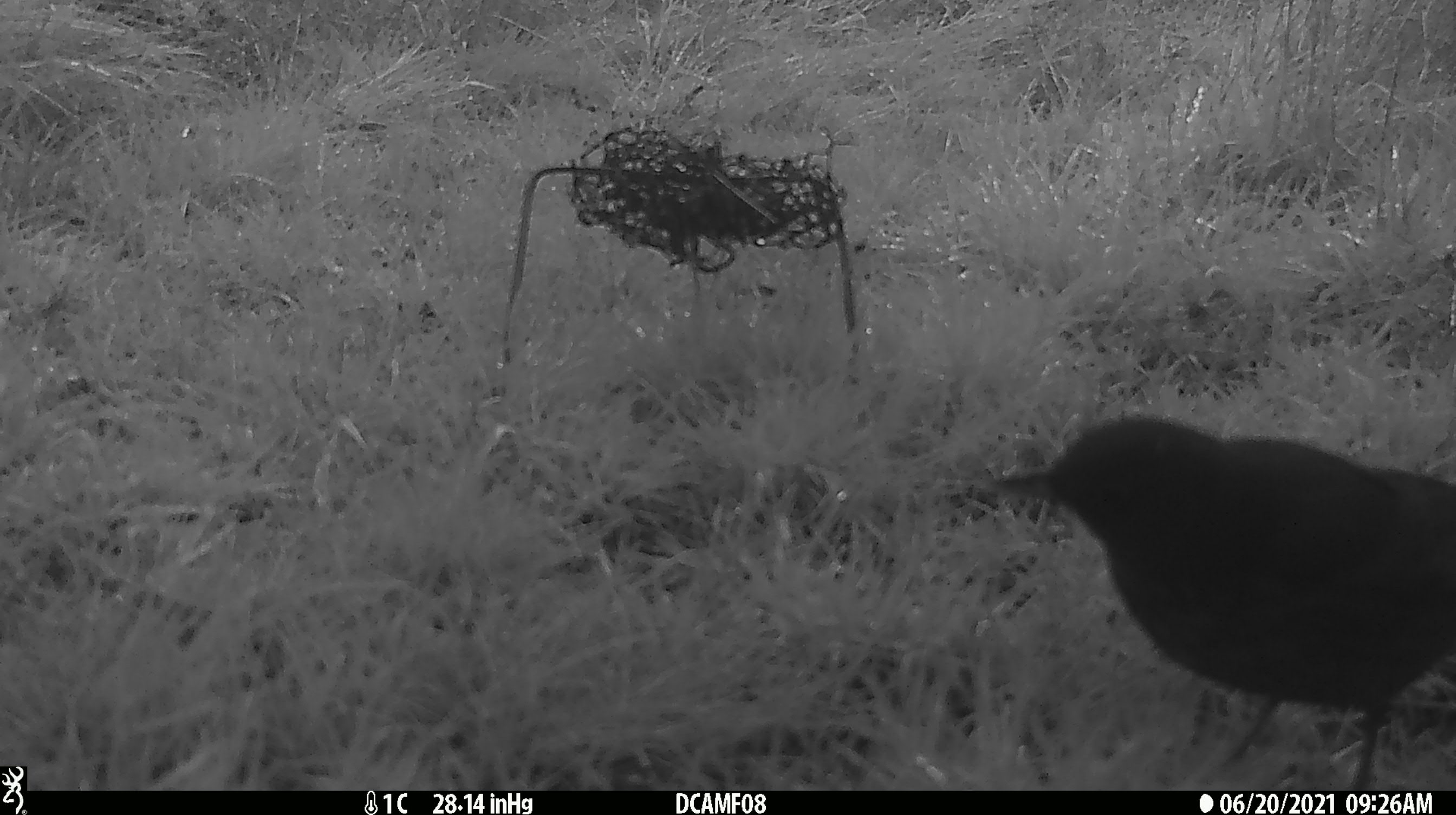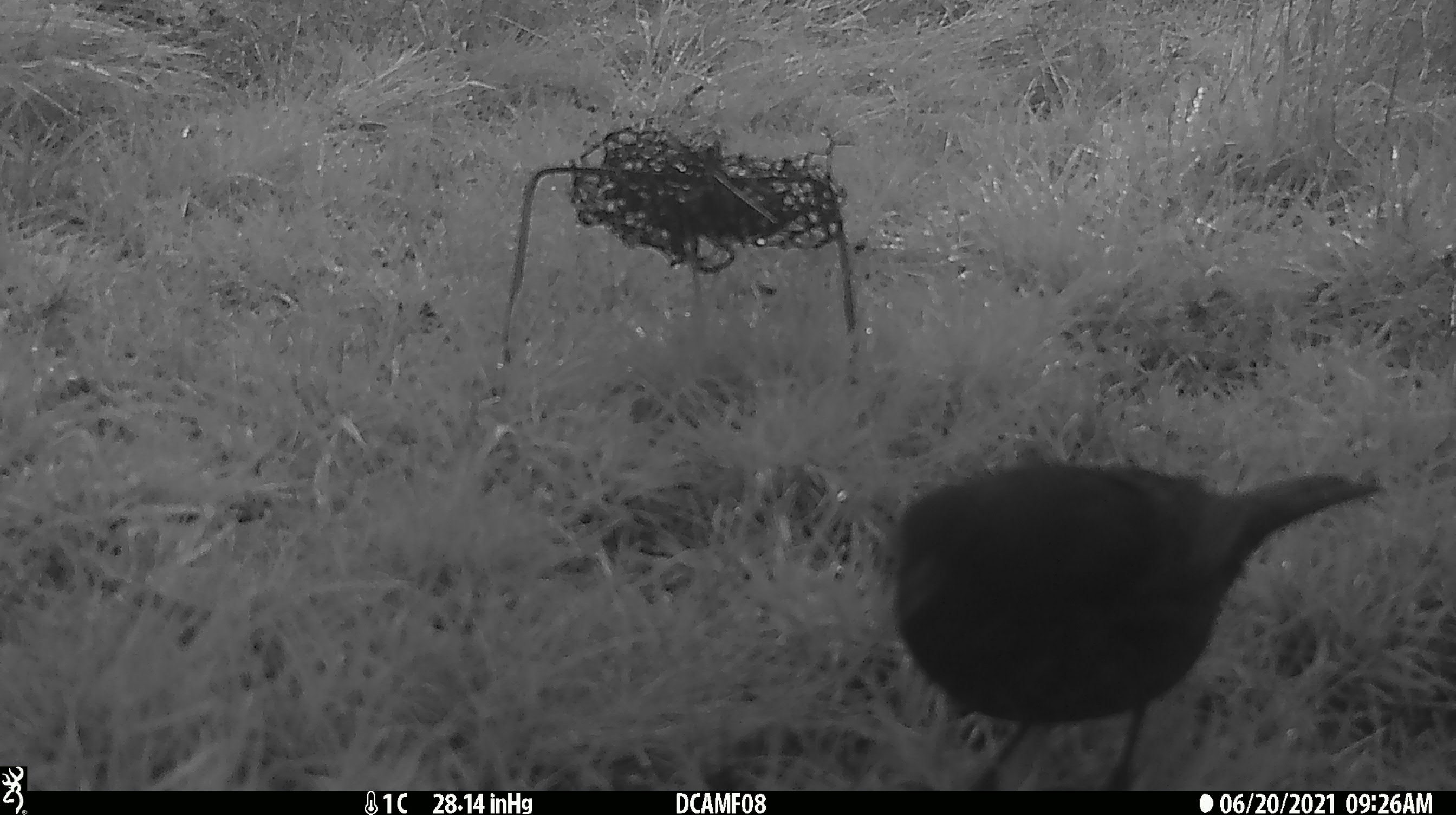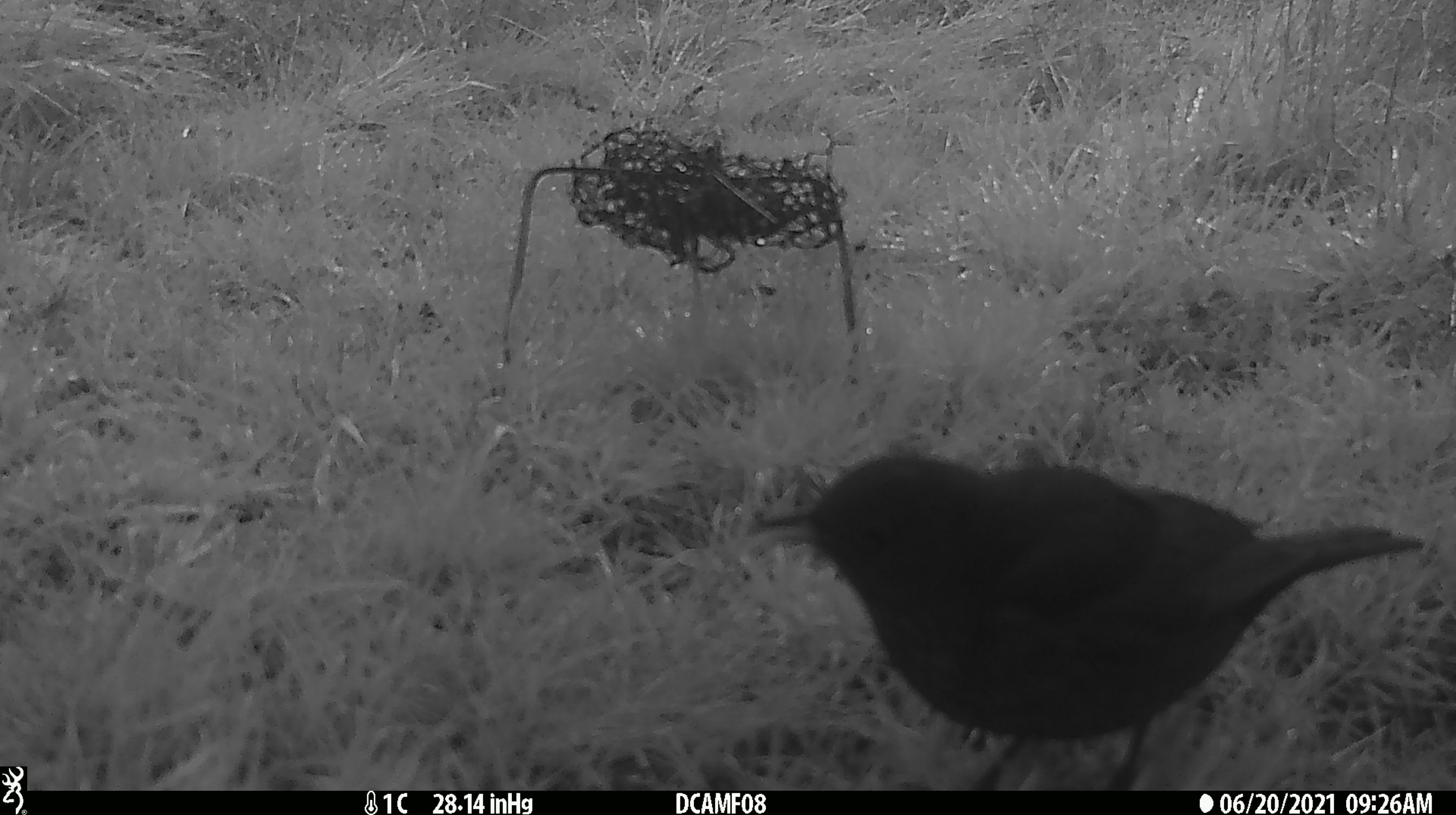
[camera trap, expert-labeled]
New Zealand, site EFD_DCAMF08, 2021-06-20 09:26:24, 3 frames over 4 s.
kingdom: Animalia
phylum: Chordata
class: Aves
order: Passeriformes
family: Turdidae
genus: Turdus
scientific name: Turdus merula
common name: eurasian blackbird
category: blackbird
Blackbird (eurasian blackbird) (Turdus merula).